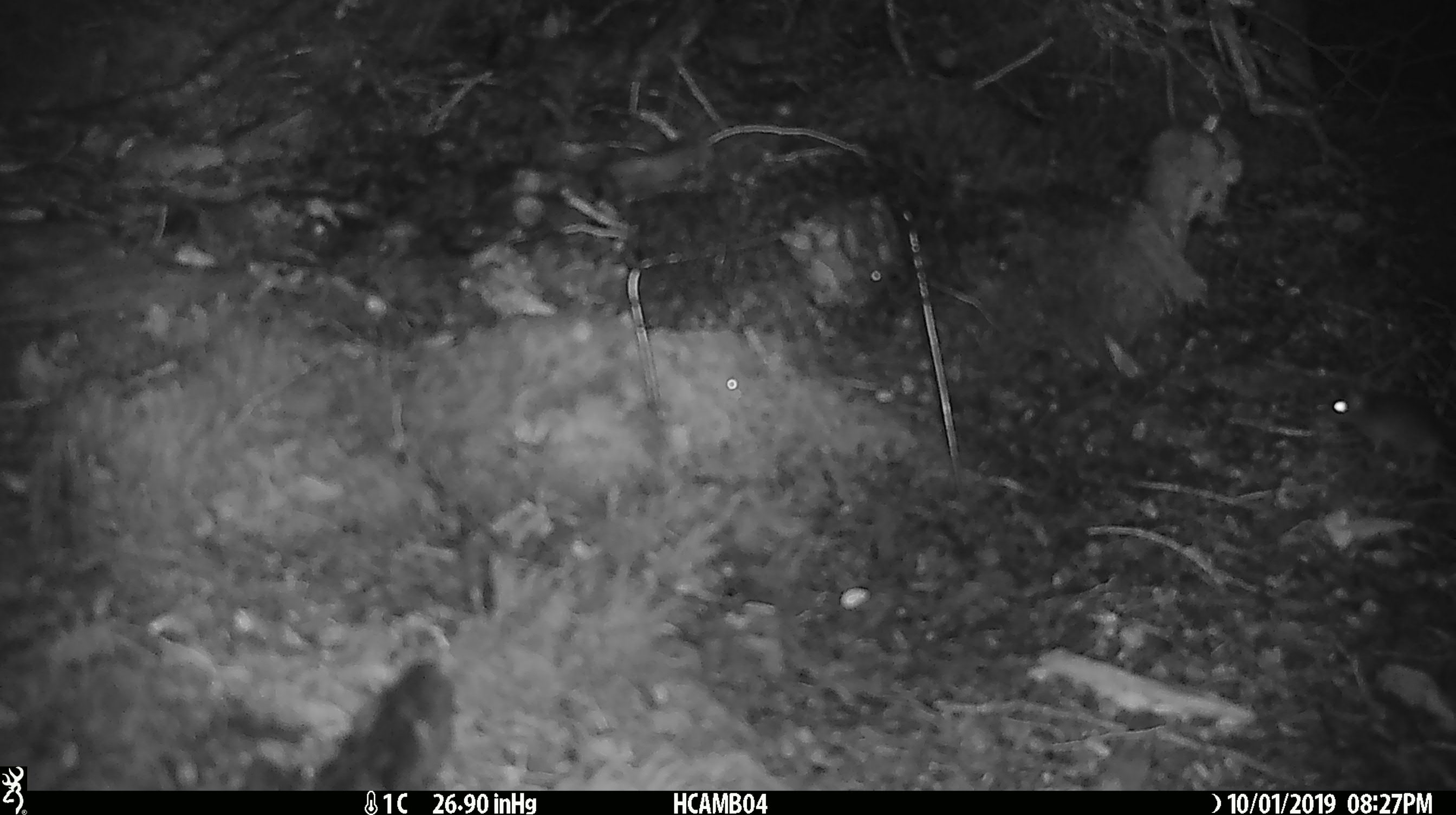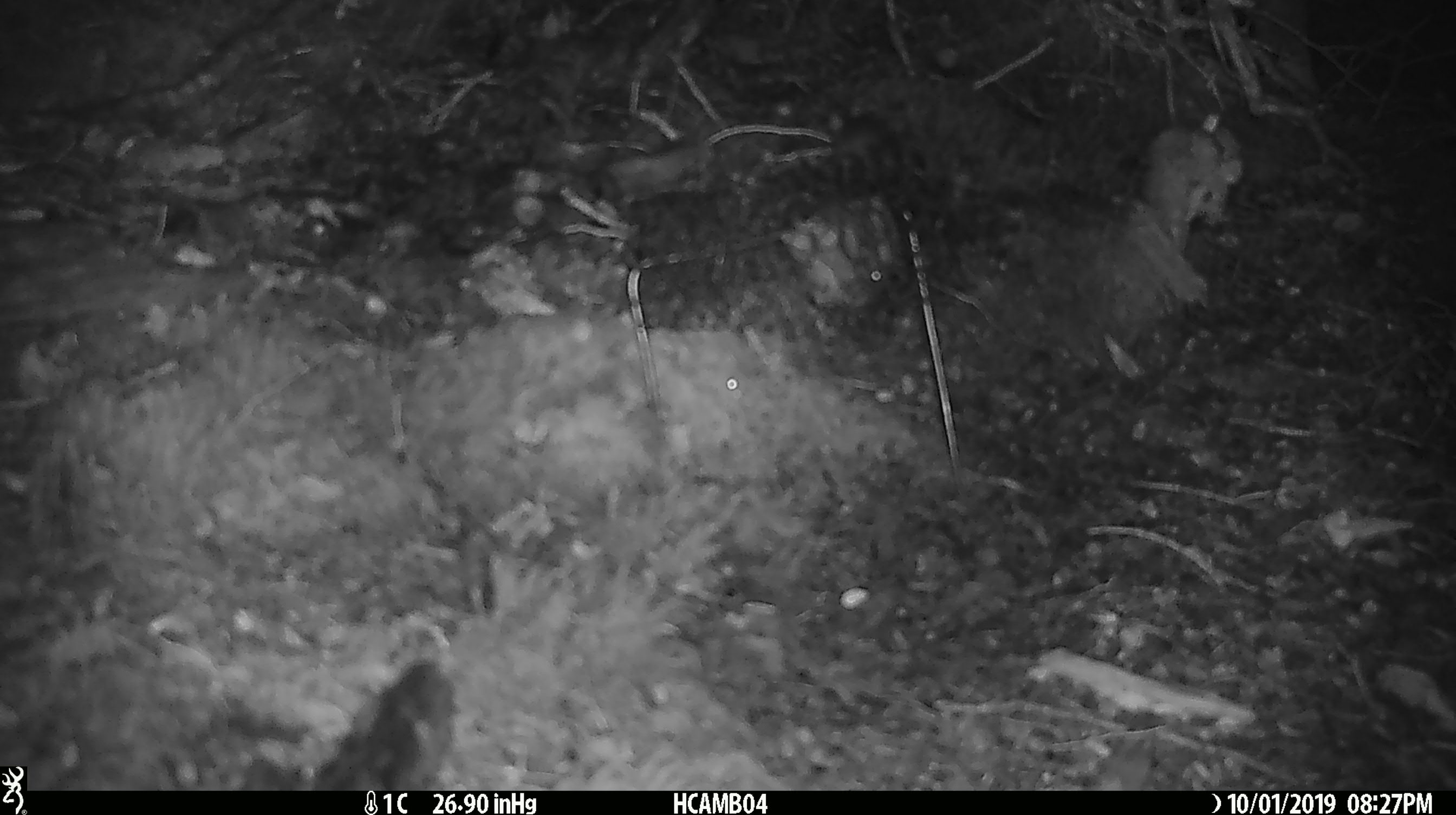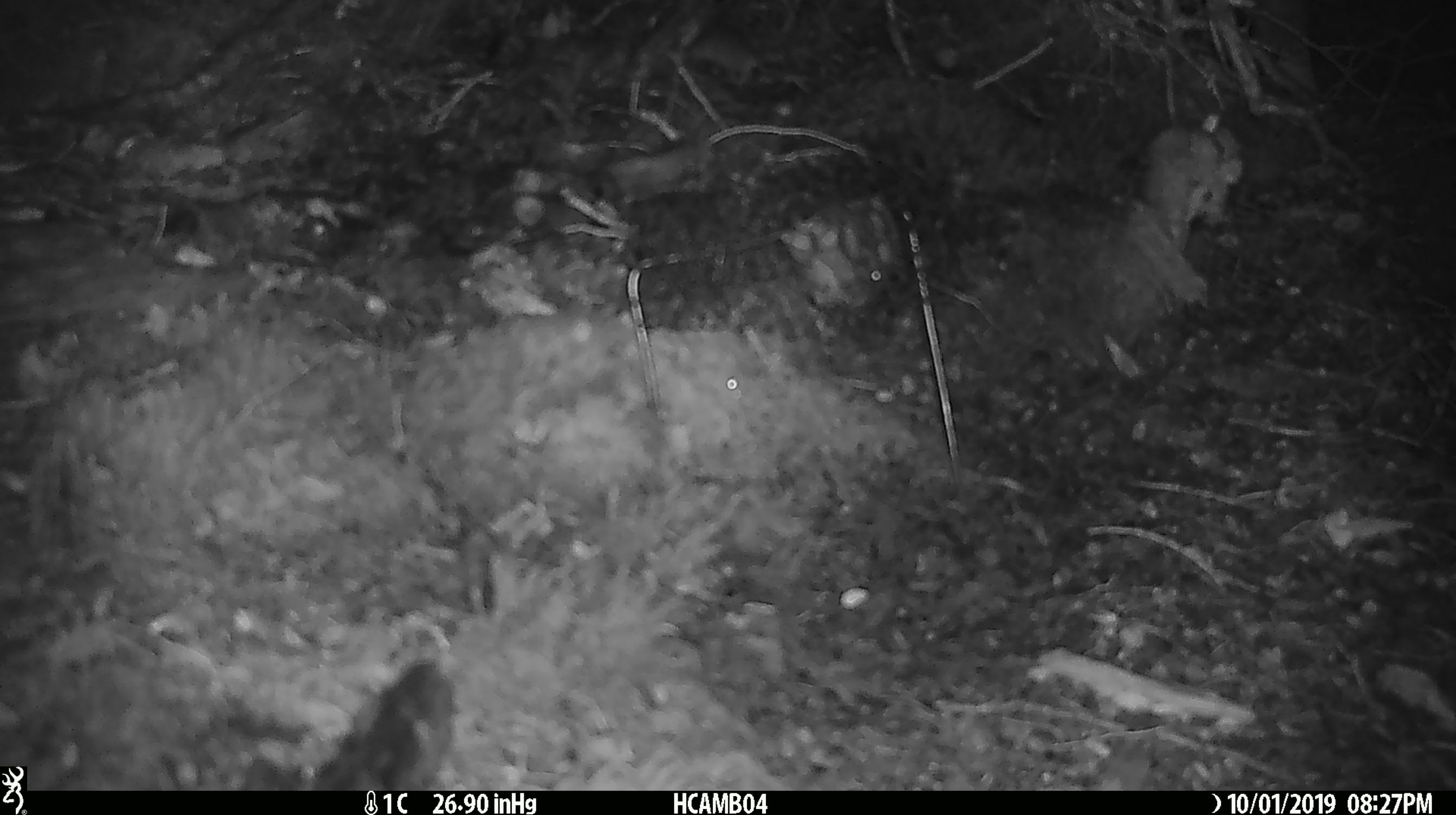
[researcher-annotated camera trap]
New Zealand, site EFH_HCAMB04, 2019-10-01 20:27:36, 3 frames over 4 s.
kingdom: Animalia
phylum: Chordata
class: Mammalia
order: Rodentia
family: Muridae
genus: Mus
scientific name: Mus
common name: mouse